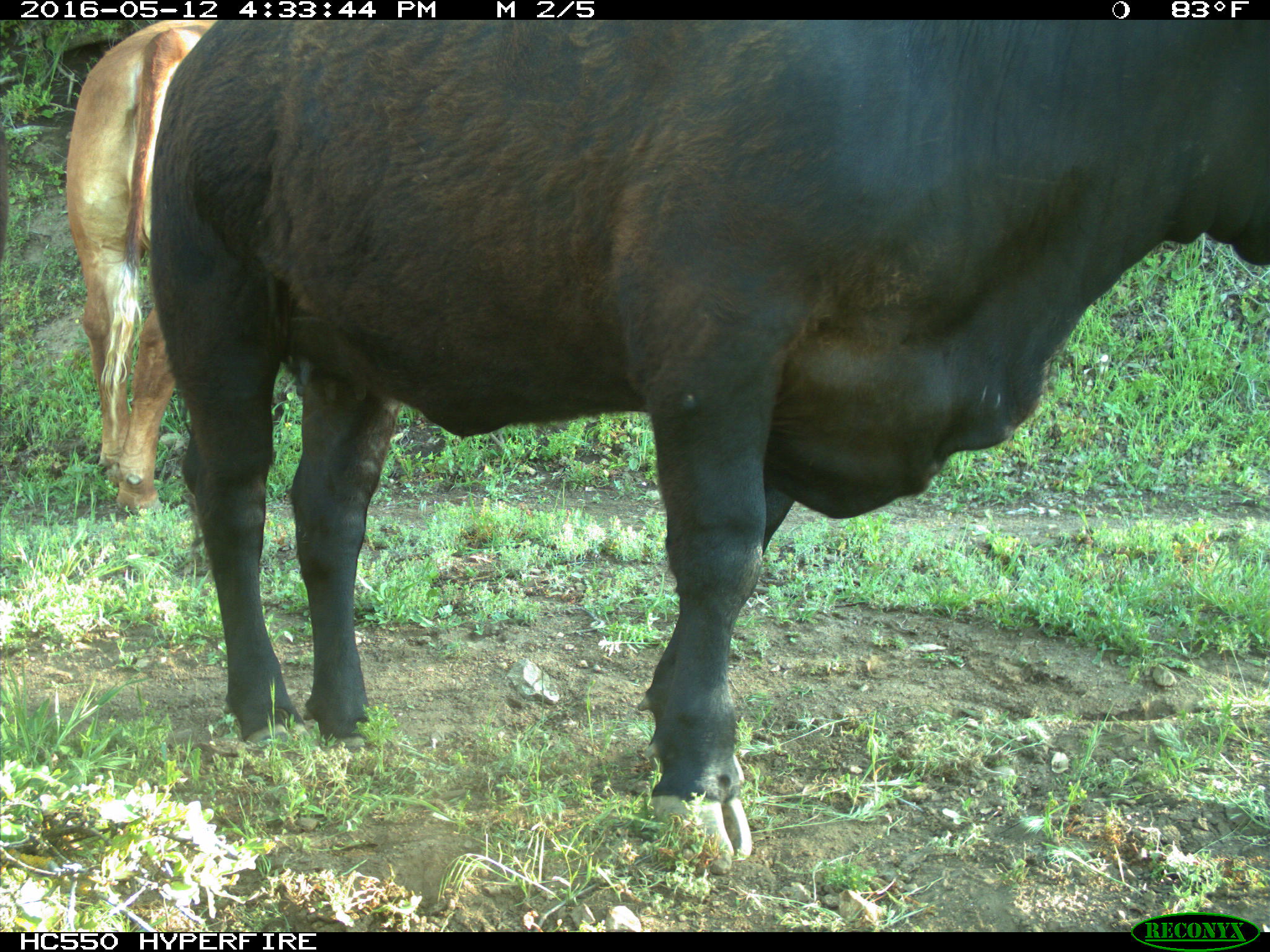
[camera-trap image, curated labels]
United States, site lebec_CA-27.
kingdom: Animalia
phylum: Chordata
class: Mammalia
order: Artiodactyla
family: Bovidae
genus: Bos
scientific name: Bos taurus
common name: domestic cow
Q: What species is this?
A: Bos taurus (domestic cow).